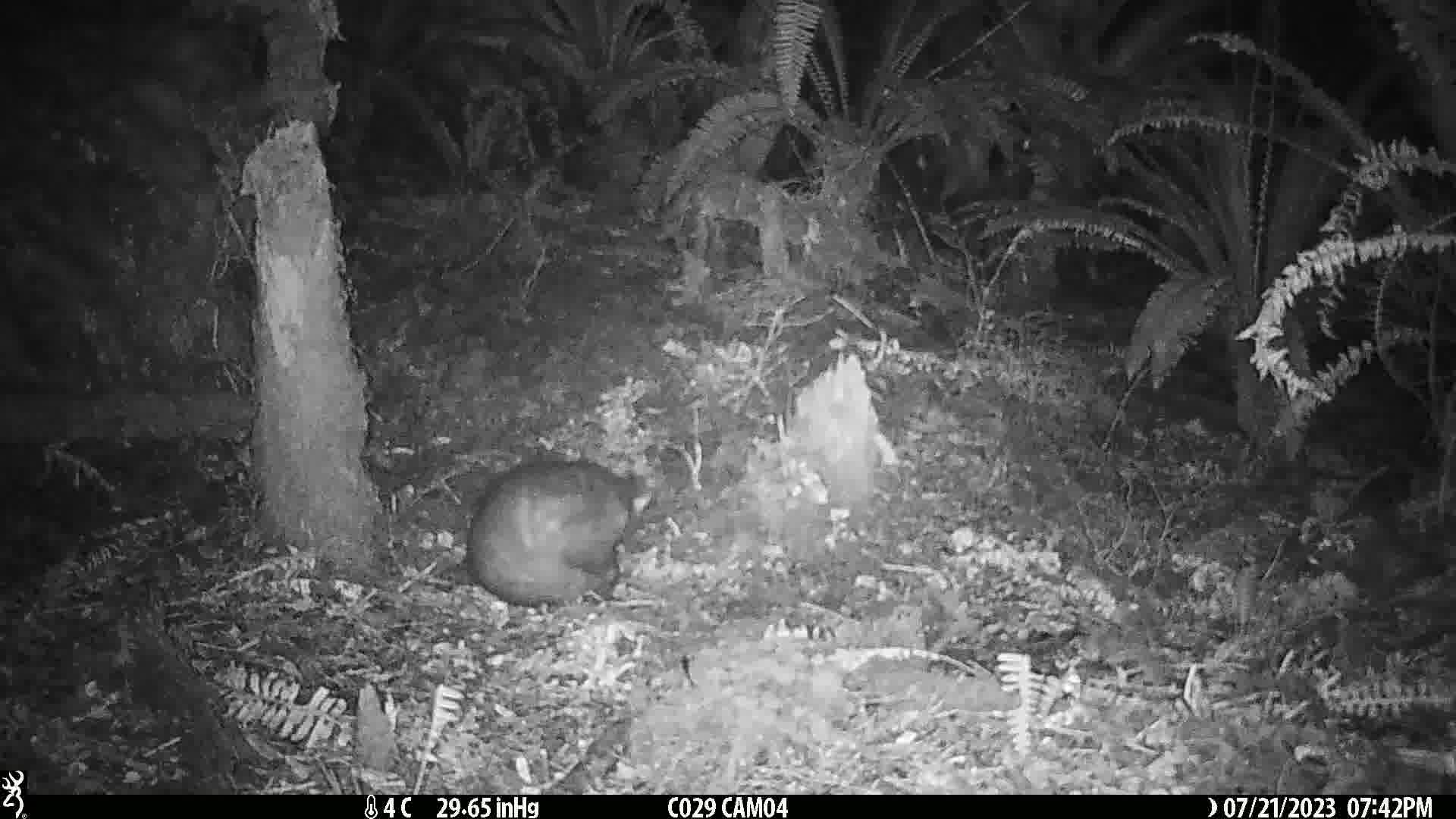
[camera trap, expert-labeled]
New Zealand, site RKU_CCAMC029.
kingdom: Animalia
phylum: Chordata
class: Mammalia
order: Diprotodontia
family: Phalangeridae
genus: Trichosurus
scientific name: Trichosurus vulpecula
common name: common brushtail possum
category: possum